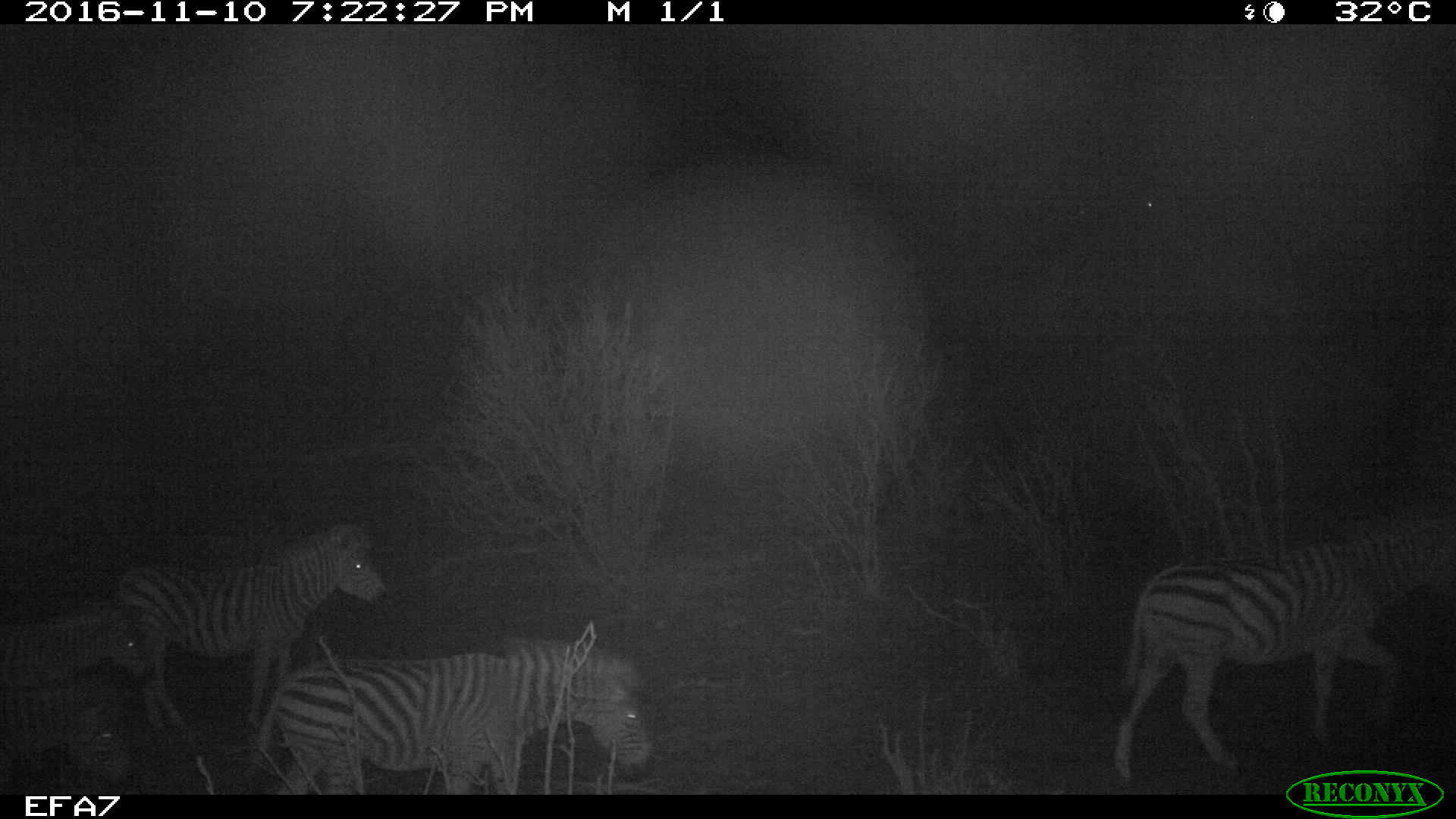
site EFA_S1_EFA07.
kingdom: Animalia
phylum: Chordata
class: Mammalia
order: Perissodactyla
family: Equidae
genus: Equus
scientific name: Equus quagga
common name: plains zebra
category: zebraplains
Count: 5.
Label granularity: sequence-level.